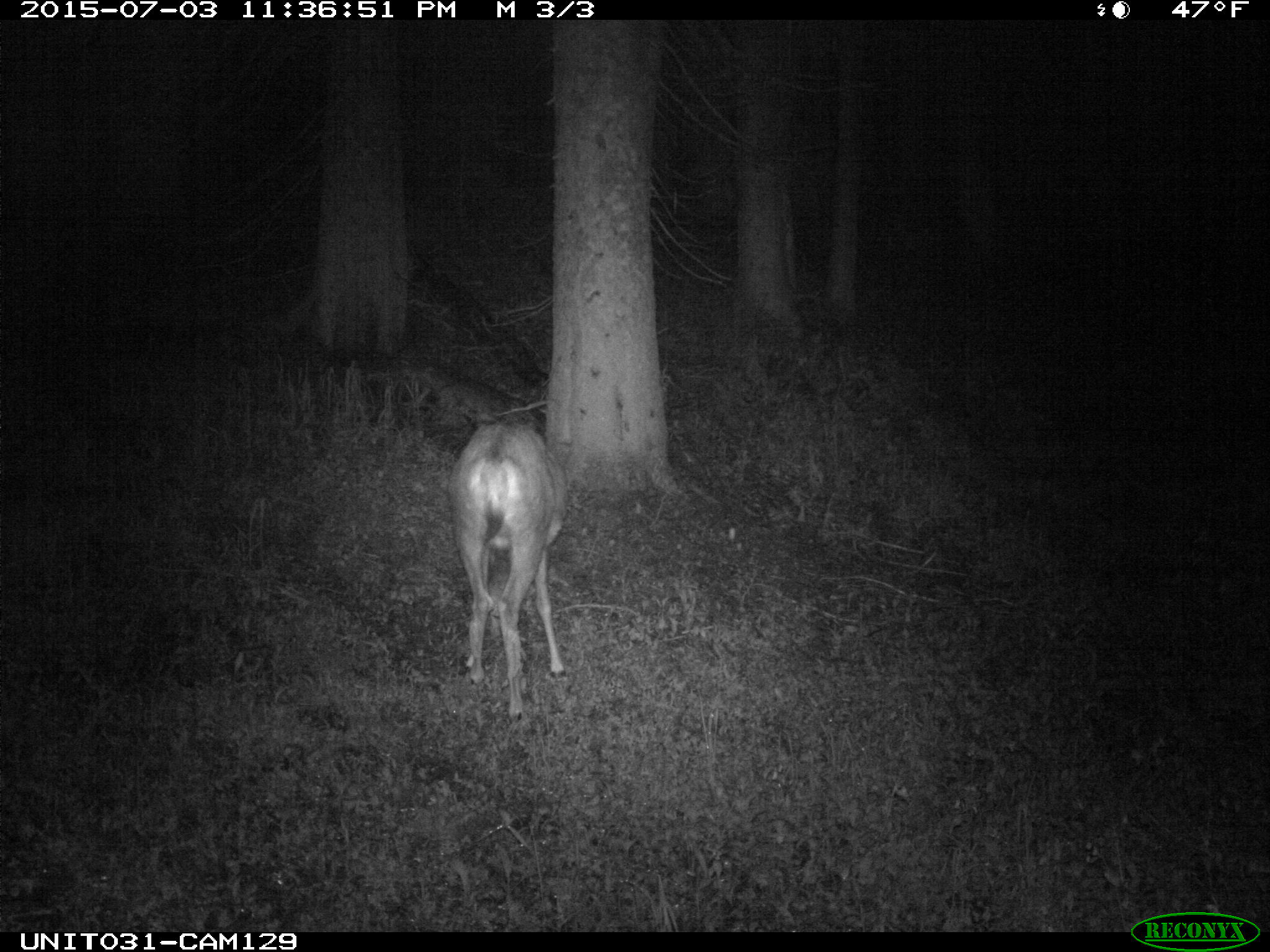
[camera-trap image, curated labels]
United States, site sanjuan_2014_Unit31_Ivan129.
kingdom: Animalia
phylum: Chordata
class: Mammalia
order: Artiodactyla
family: Cervidae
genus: Odocoileus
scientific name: Odocoileus hemionus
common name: mule deer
Odocoileus hemionus (mule deer).